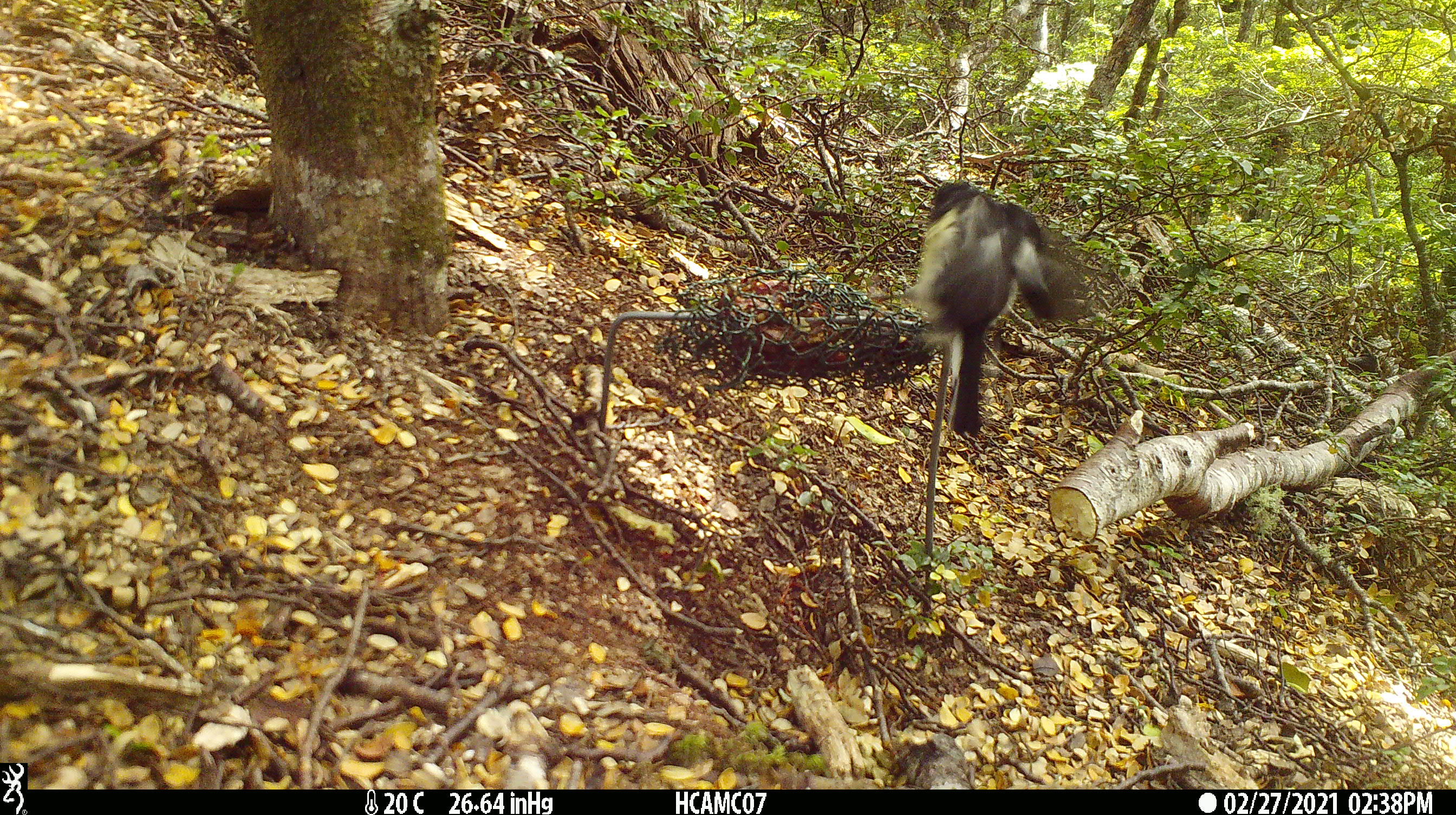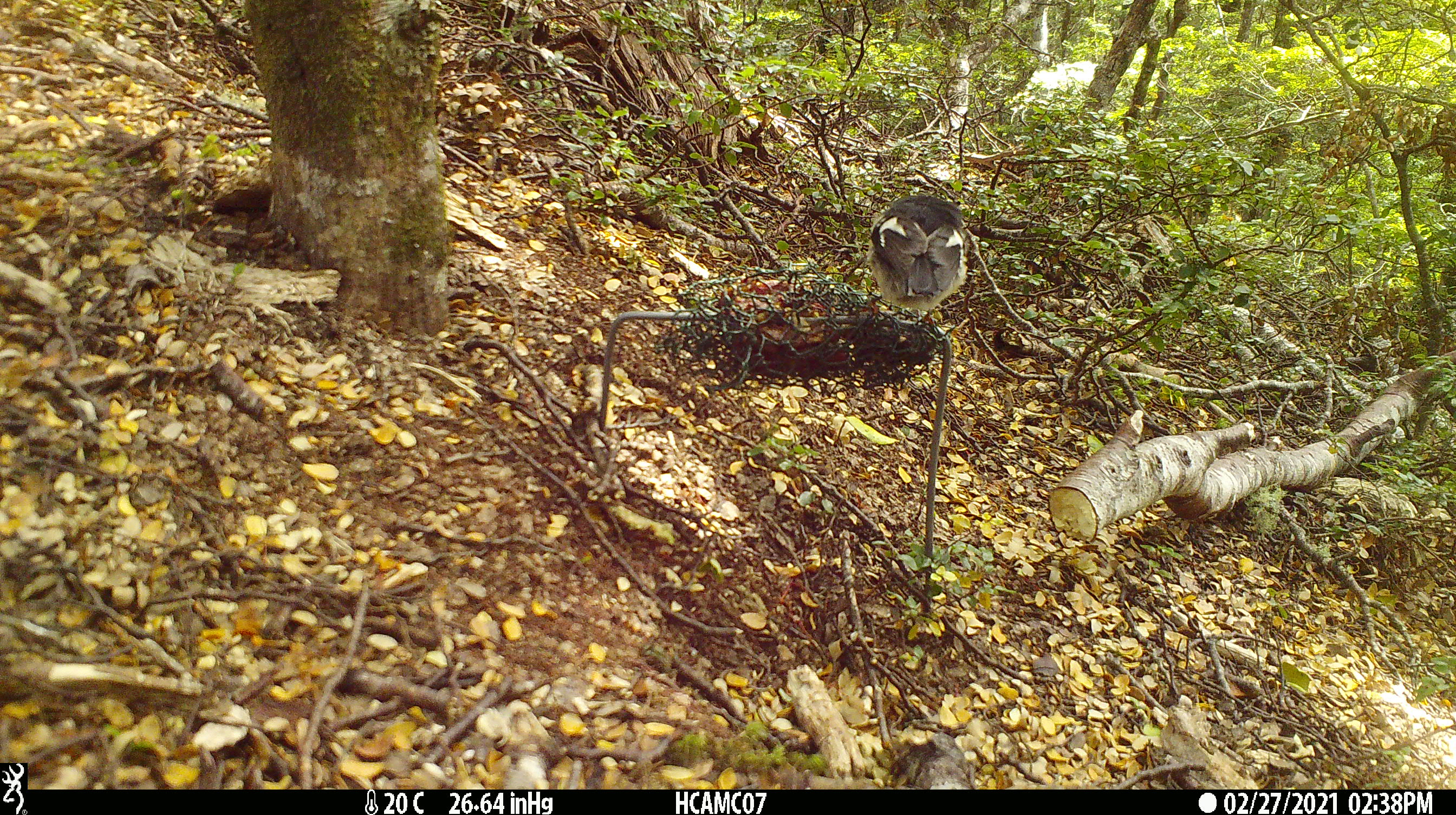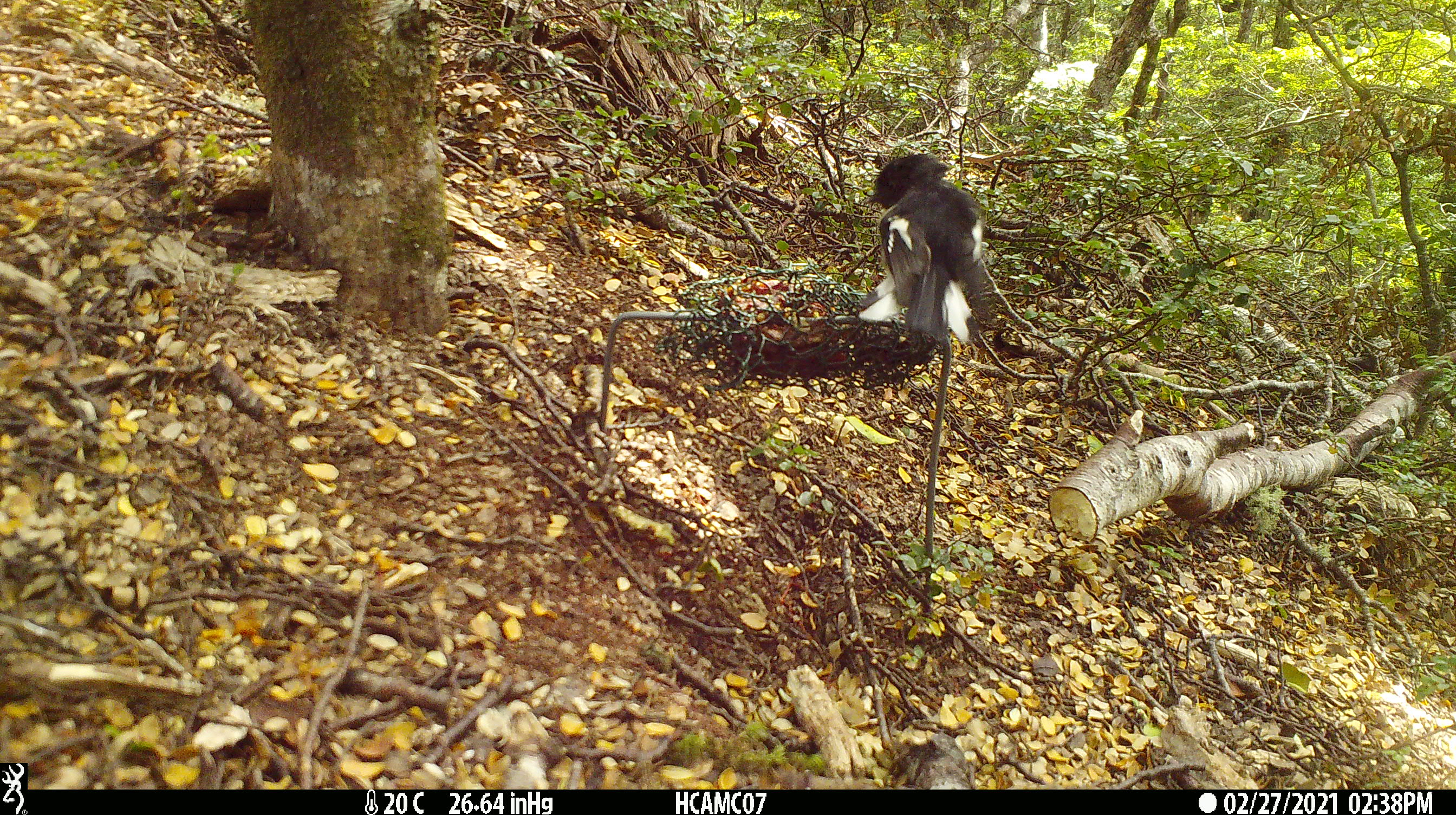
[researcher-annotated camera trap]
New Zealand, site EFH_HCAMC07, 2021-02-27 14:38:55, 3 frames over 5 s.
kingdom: Animalia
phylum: Chordata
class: Aves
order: Passeriformes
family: Petroicidae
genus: Petroica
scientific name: Petroica macrocephala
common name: tomtit